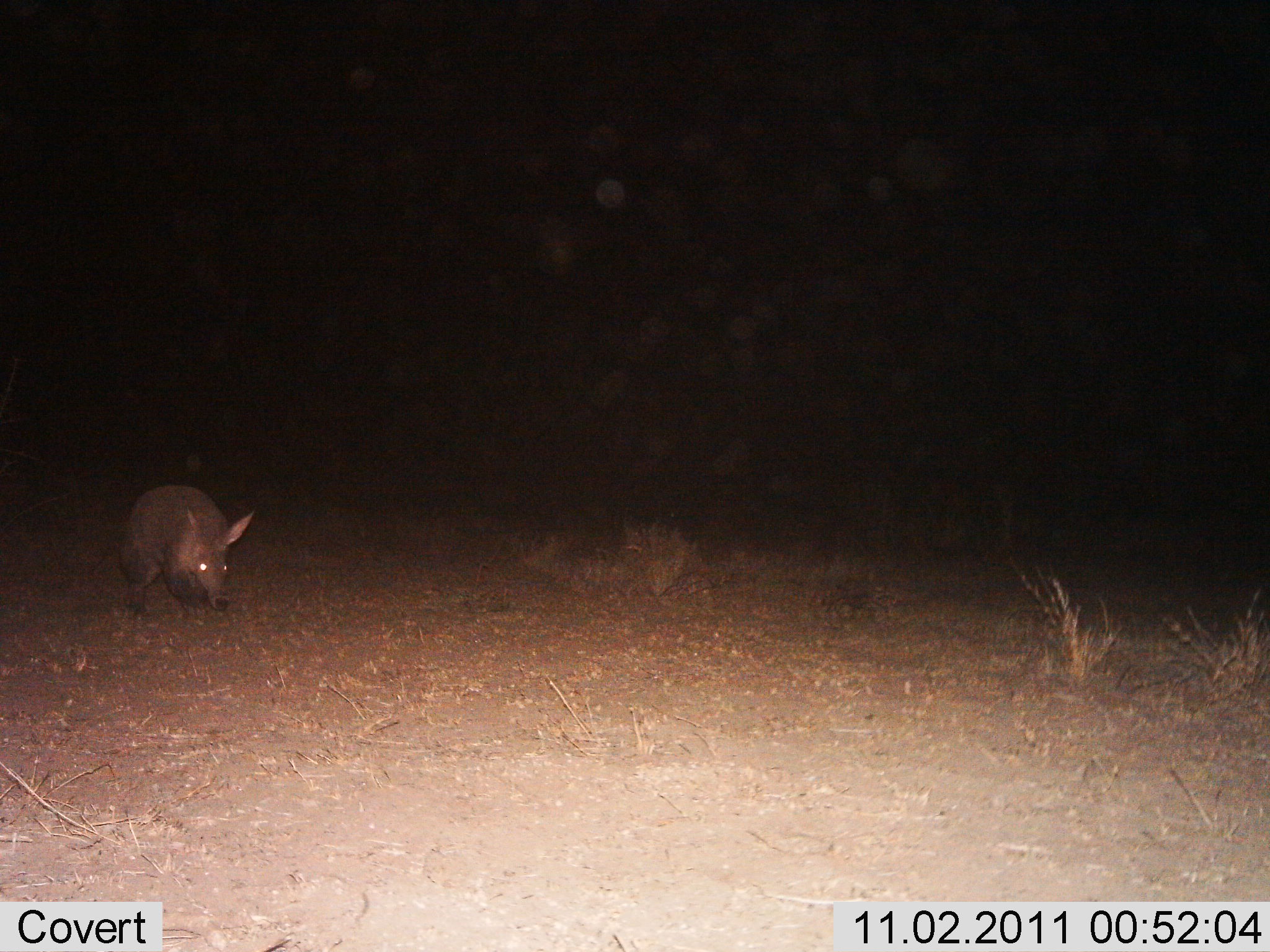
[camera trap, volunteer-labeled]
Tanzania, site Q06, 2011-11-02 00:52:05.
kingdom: Animalia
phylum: Chordata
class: Mammalia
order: Tubulidentata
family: Orycteropodidae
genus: Orycteropus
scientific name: Orycteropus afer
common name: aardvark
Aardvark (Orycteropus afer), count 1. Behavior (volunteer vote fractions): standing 50%, resting 0%, moving 60%, interacting 0%. Young present (vote fraction): 0%. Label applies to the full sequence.